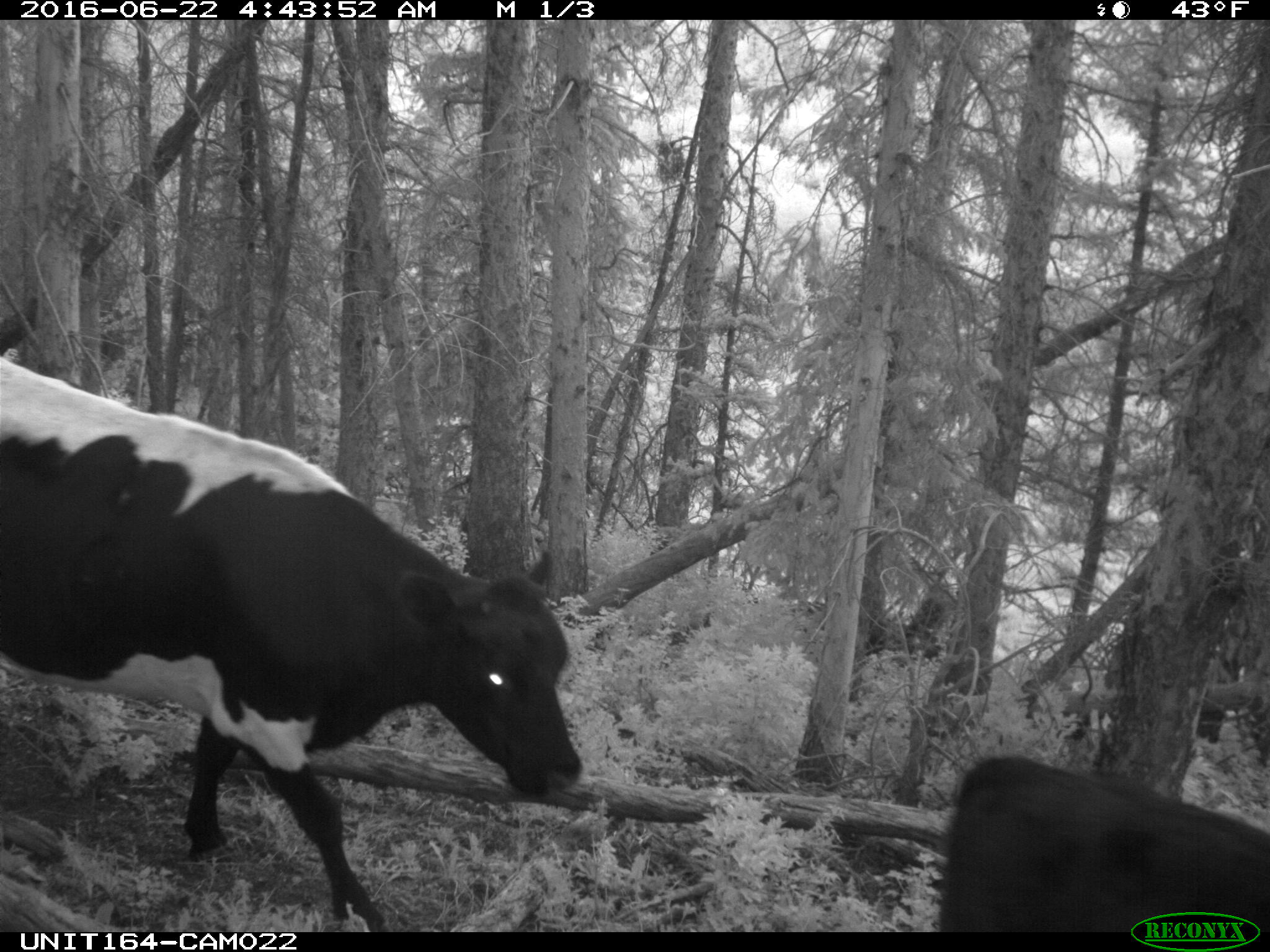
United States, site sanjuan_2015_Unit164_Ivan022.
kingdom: Animalia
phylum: Chordata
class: Mammalia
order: Artiodactyla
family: Bovidae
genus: Bos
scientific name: Bos taurus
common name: domestic cow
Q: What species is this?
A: Bos taurus (domestic cow).